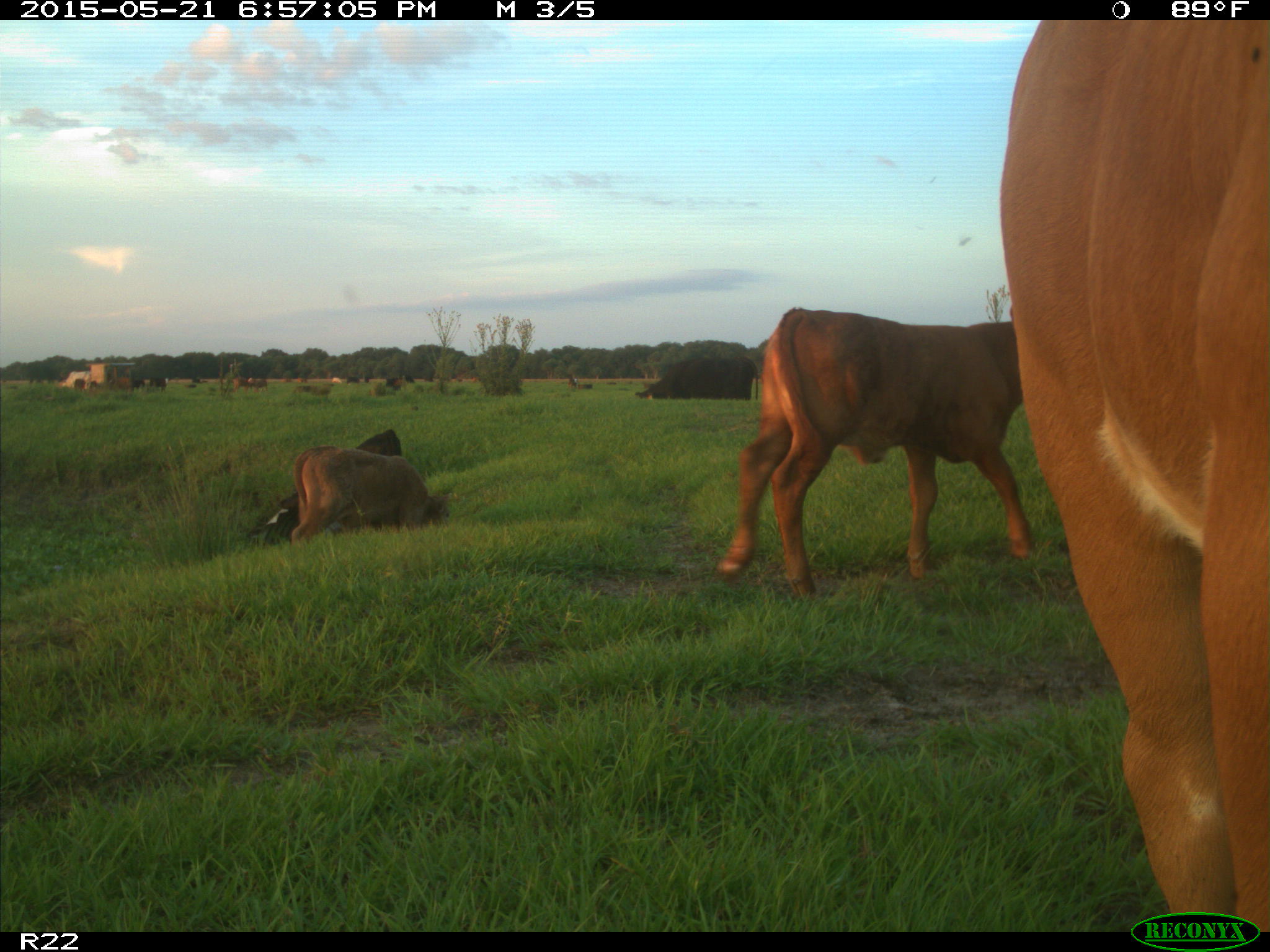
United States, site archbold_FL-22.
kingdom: Animalia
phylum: Chordata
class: Mammalia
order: Artiodactyla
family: Bovidae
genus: Bos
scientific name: Bos taurus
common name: domestic cow